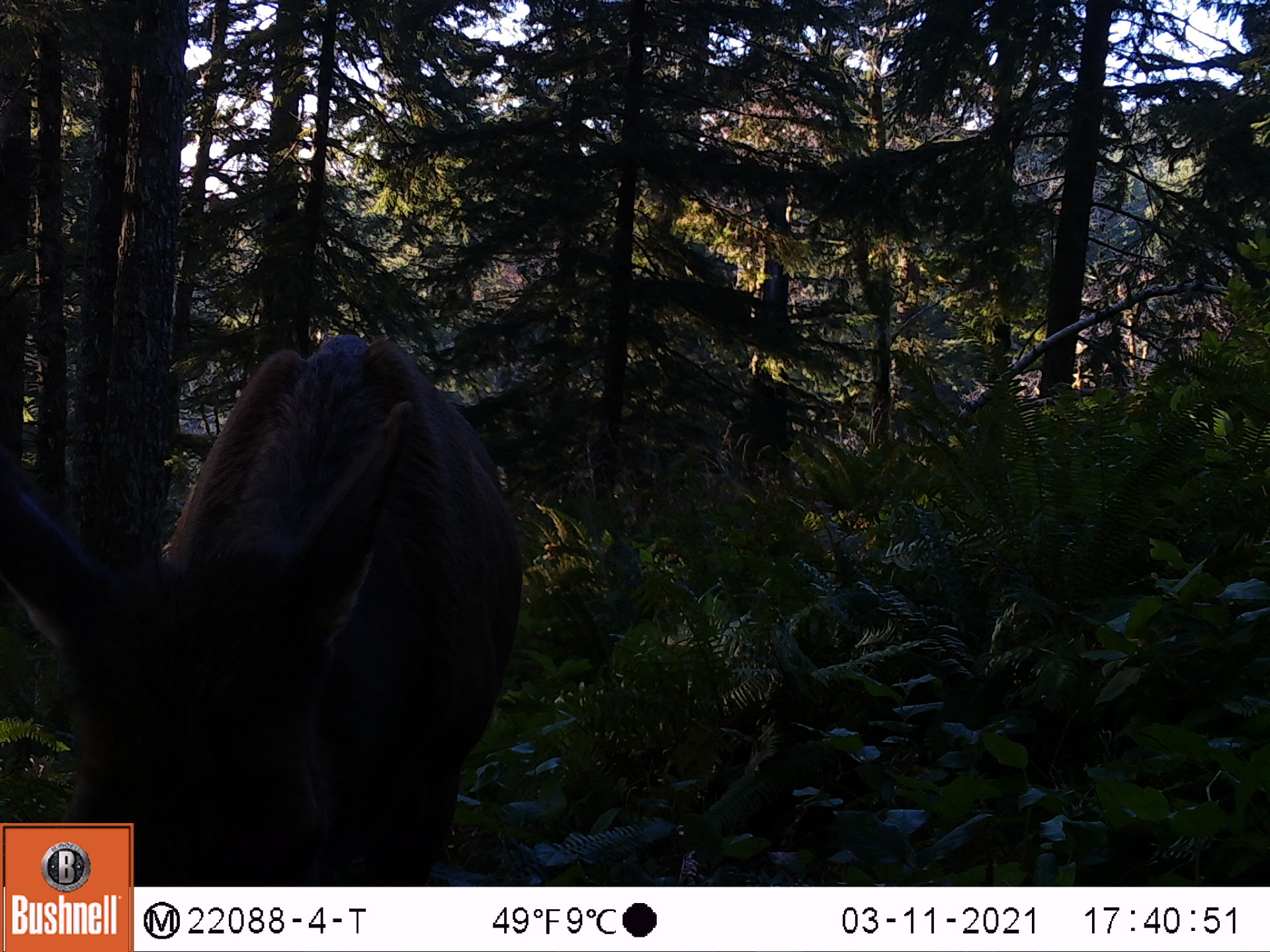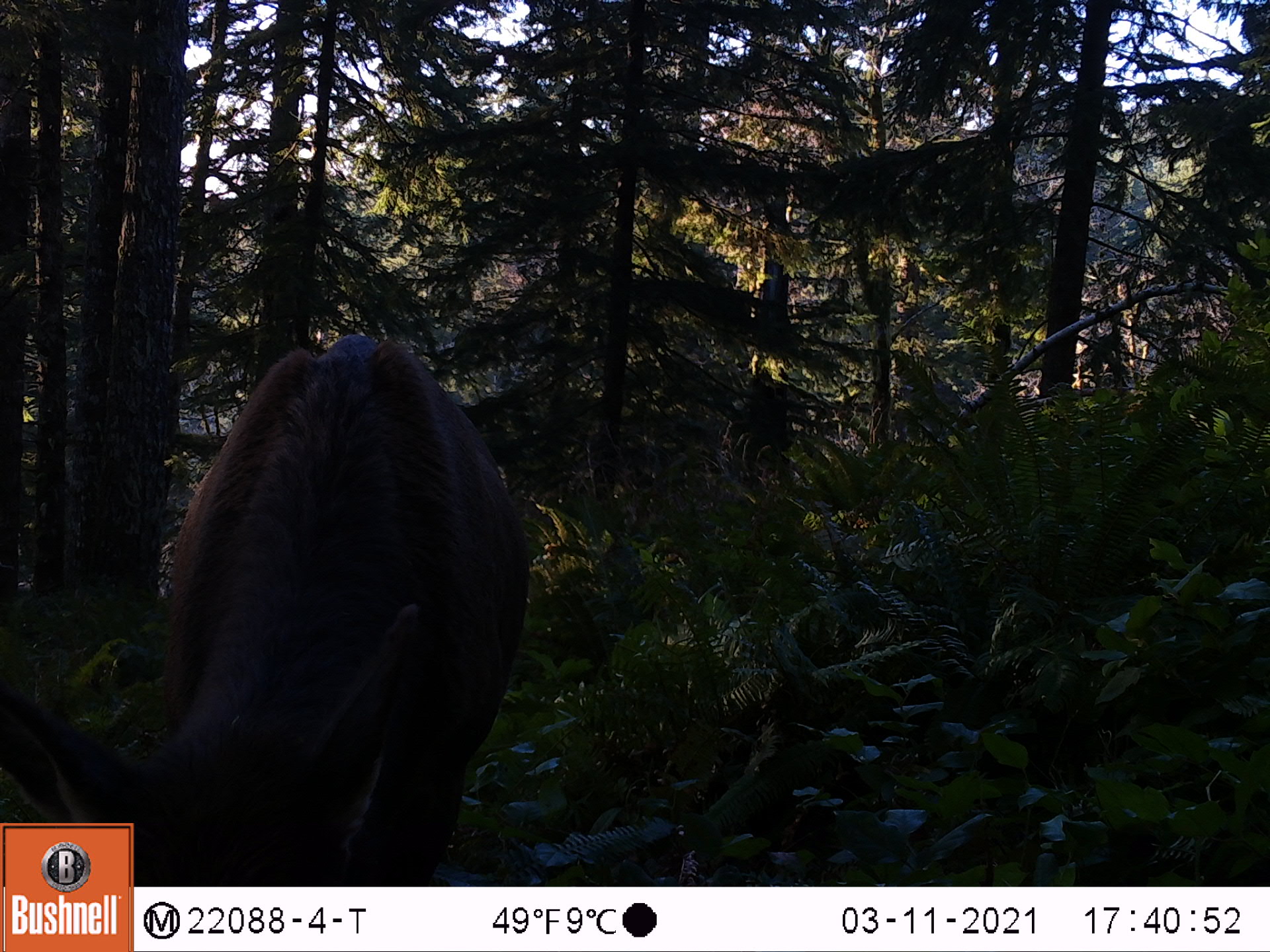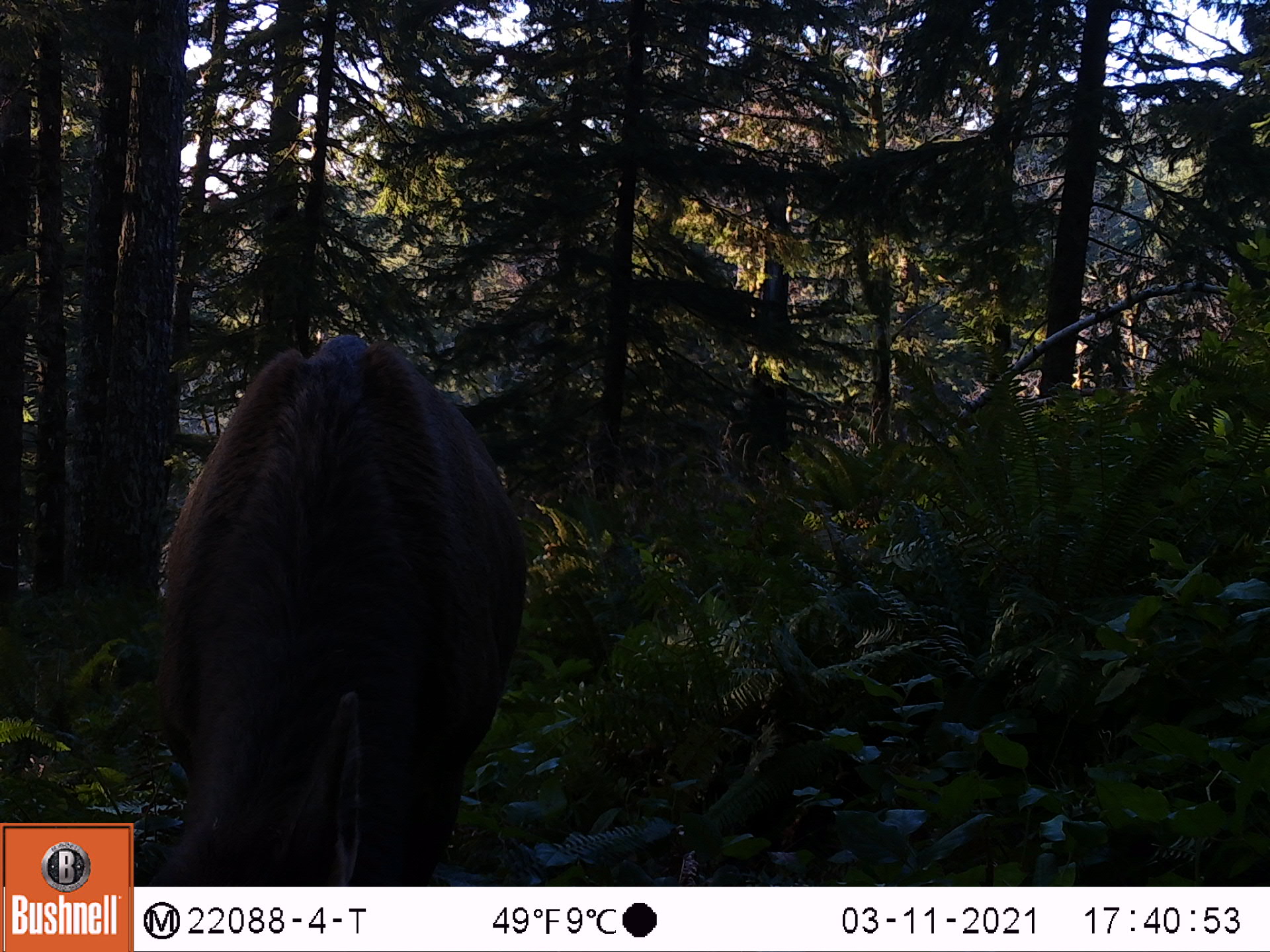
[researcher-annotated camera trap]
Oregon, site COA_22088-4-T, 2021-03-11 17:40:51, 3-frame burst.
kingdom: Animalia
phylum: Chordata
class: Mammalia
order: Artiodactyla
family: Cervidae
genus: Cervus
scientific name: Cervus canadensis roosevelti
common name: roosevelt elk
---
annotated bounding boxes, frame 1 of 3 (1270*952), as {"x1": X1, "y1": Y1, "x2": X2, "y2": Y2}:
roosevelt elk: {"x1": 1, "y1": 316, "x2": 553, "y2": 821}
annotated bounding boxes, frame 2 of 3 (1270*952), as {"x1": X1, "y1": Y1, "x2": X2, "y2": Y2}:
roosevelt elk: {"x1": 0, "y1": 307, "x2": 568, "y2": 819}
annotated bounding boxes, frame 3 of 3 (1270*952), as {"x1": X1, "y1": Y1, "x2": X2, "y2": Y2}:
roosevelt elk: {"x1": 134, "y1": 319, "x2": 554, "y2": 883}